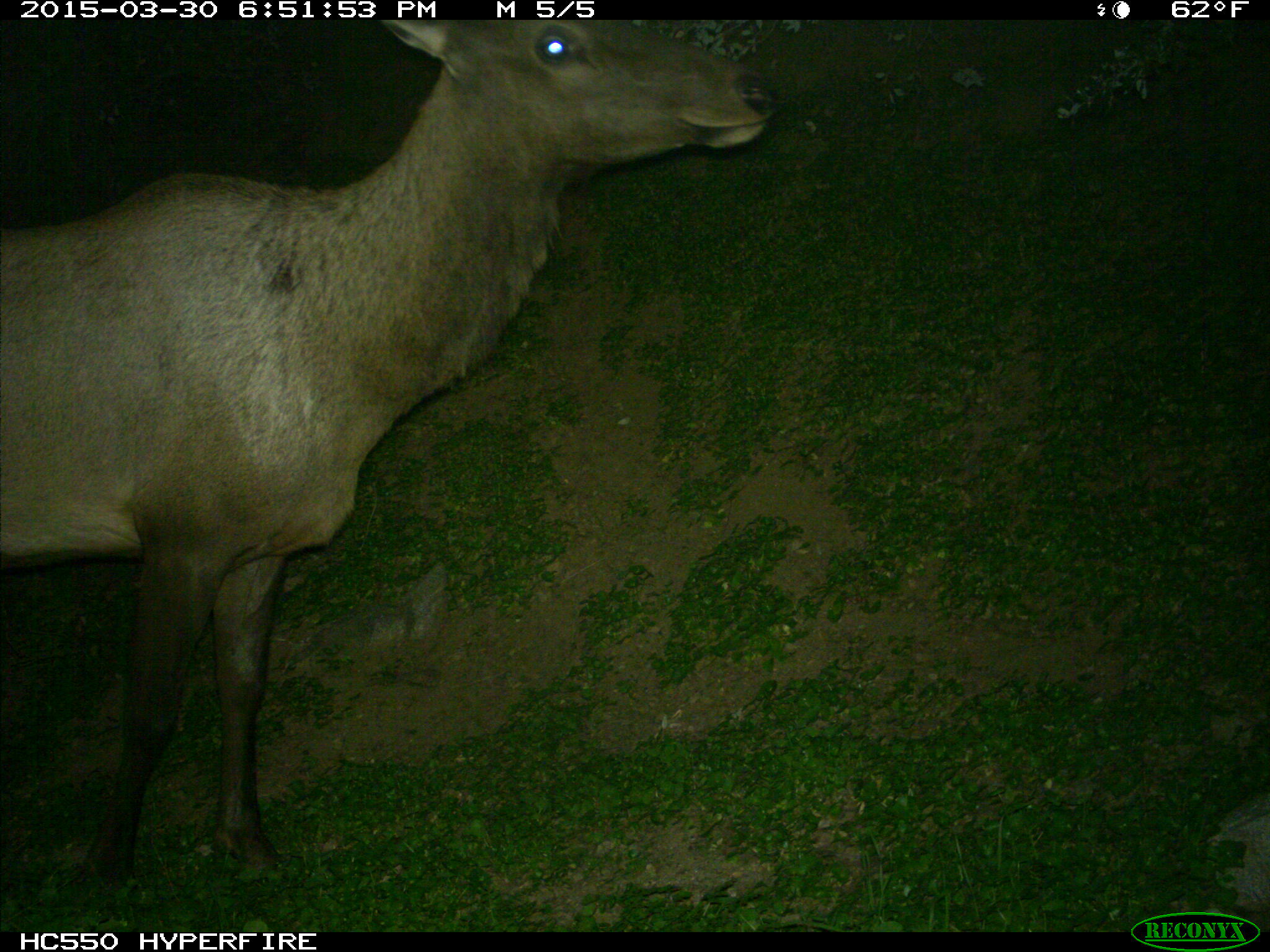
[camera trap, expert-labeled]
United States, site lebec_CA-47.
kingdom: Animalia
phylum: Chordata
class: Mammalia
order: Artiodactyla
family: Cervidae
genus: Cervus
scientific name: Cervus canadensis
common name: elk